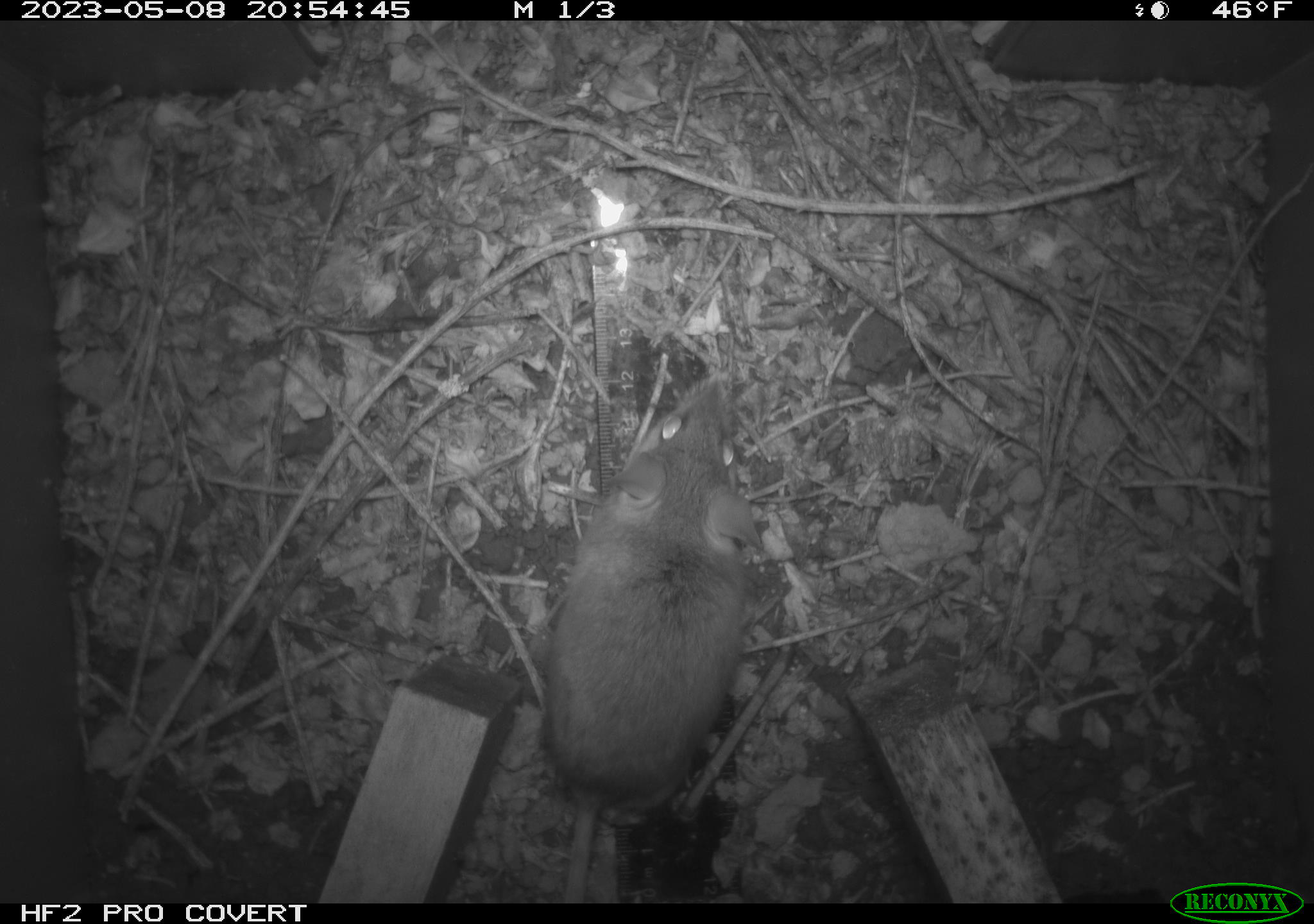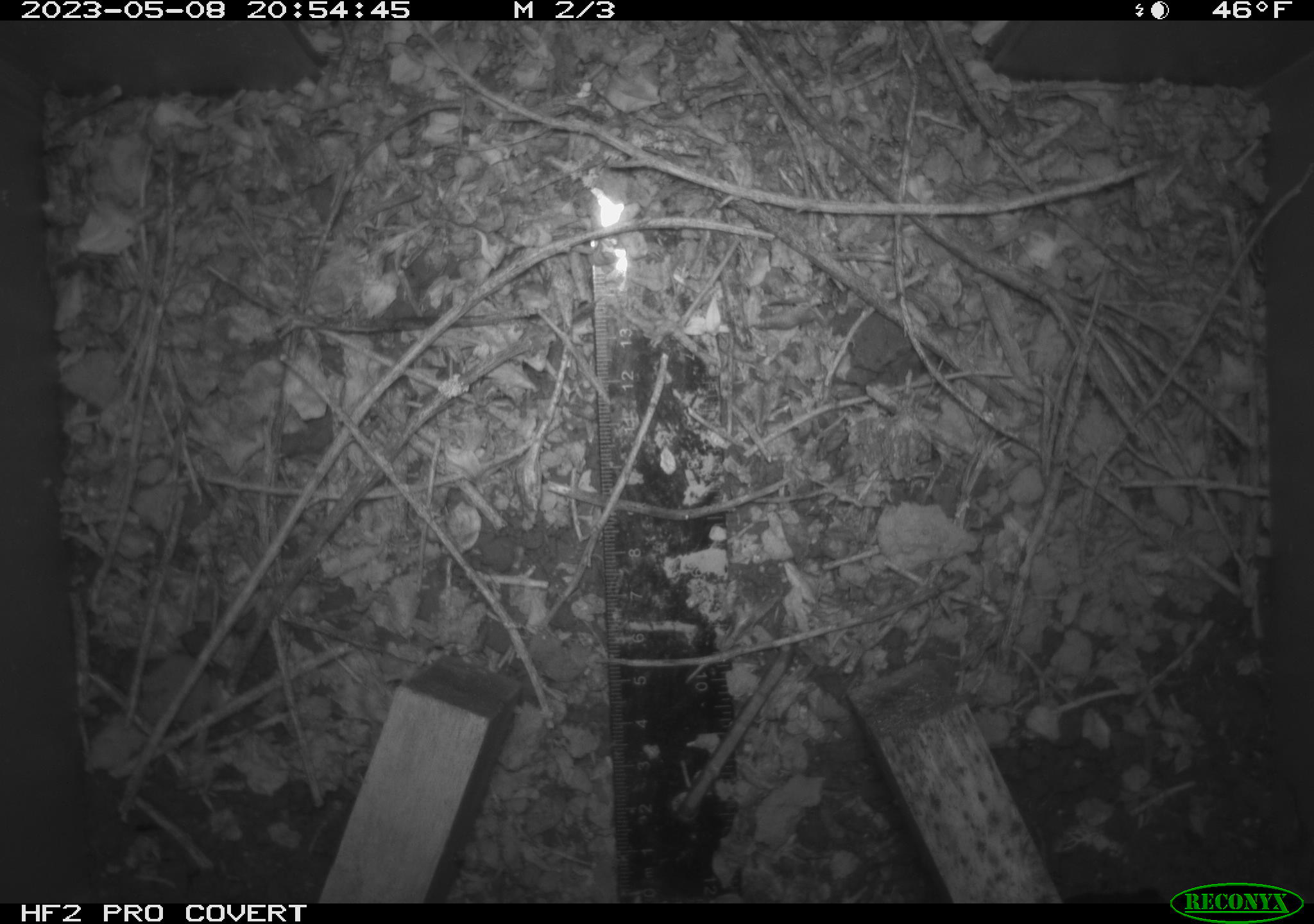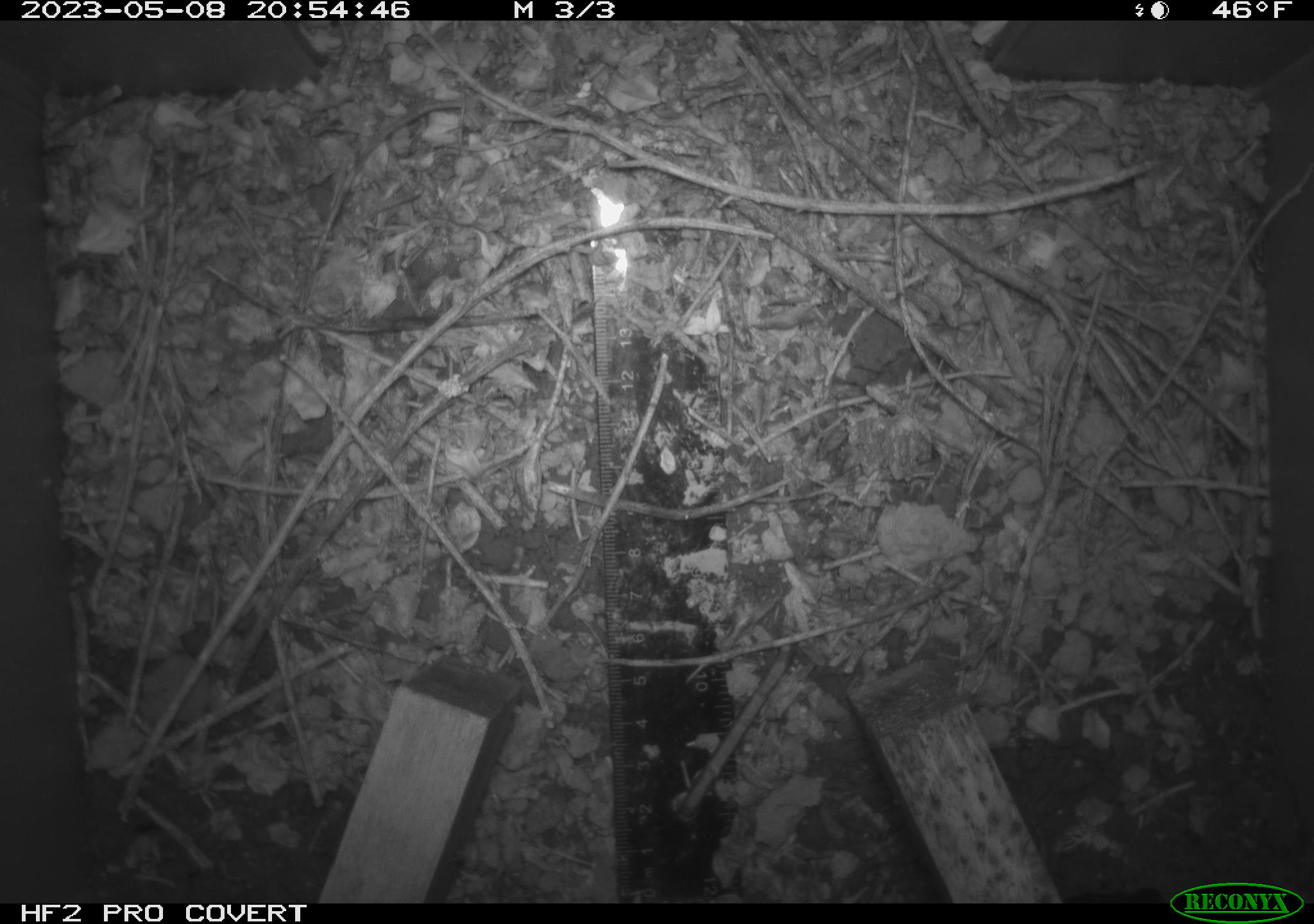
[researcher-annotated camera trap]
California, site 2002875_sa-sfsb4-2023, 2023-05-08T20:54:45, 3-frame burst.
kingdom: Animalia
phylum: Chordata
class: Mammalia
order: Rodentia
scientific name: Rodentia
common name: mouse species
Mouse species (Rodentia).